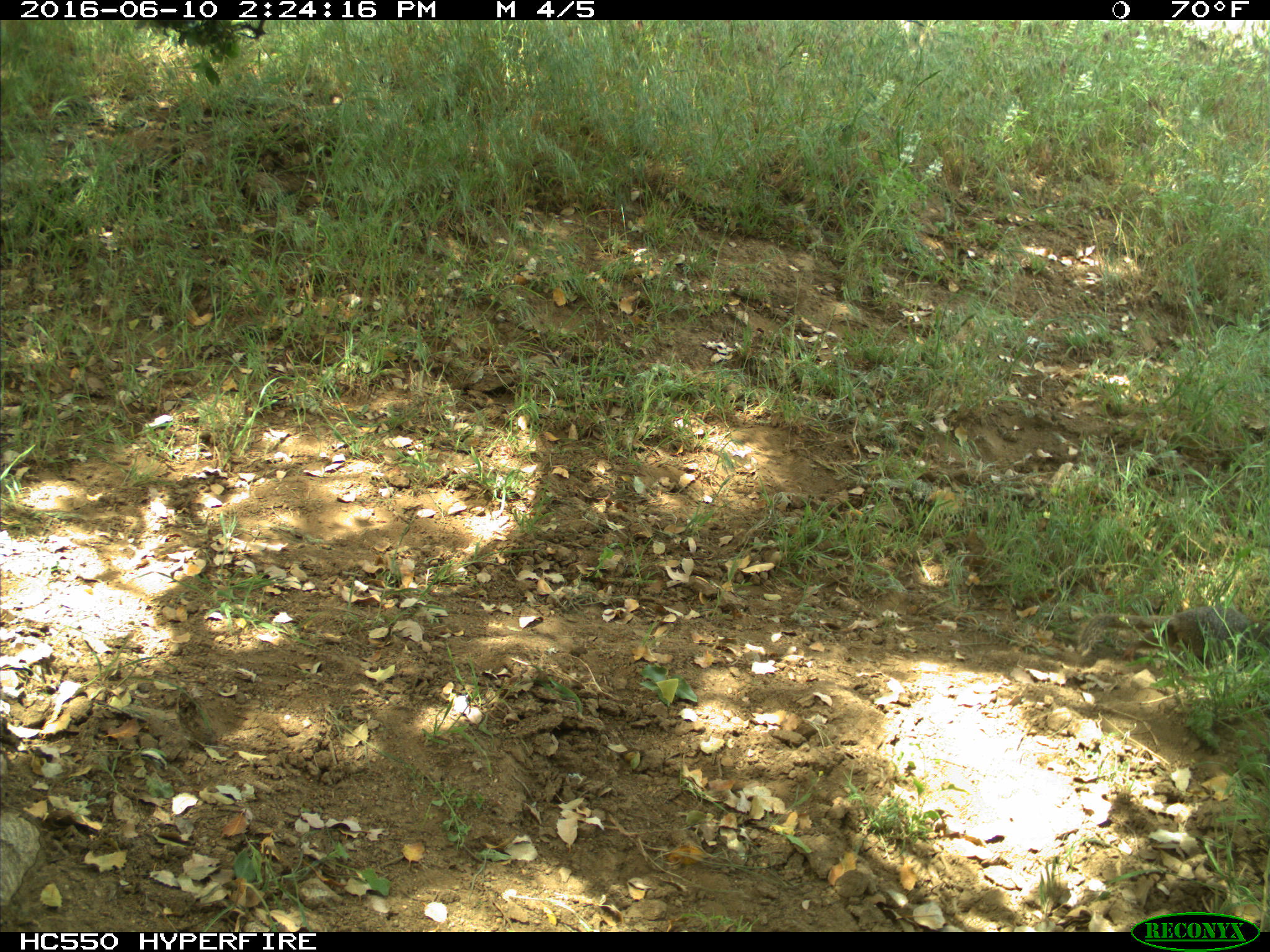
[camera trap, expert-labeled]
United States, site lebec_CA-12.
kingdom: Animalia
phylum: Chordata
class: Mammalia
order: Rodentia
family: Sciuridae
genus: Otospermophilus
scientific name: Otospermophilus beecheyi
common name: california ground squirrel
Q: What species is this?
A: Otospermophilus beecheyi (california ground squirrel).